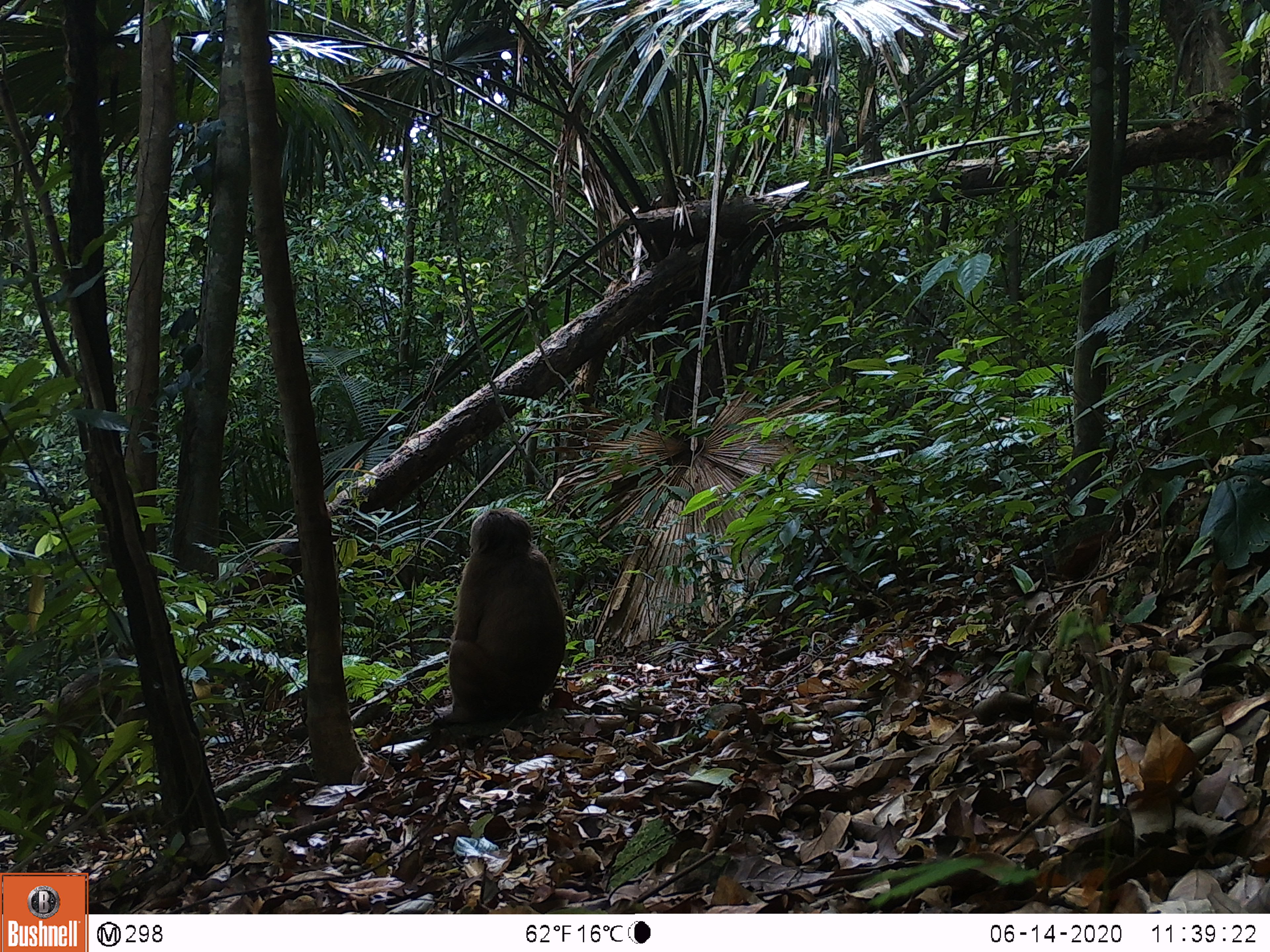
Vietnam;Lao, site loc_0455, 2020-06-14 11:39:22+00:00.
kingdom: Animalia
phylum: Chordata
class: Mammalia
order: Primates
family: Cercopithecidae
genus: Macaca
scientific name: Macaca arctoides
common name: stump-tailed macaque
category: stump tailed macaque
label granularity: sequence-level